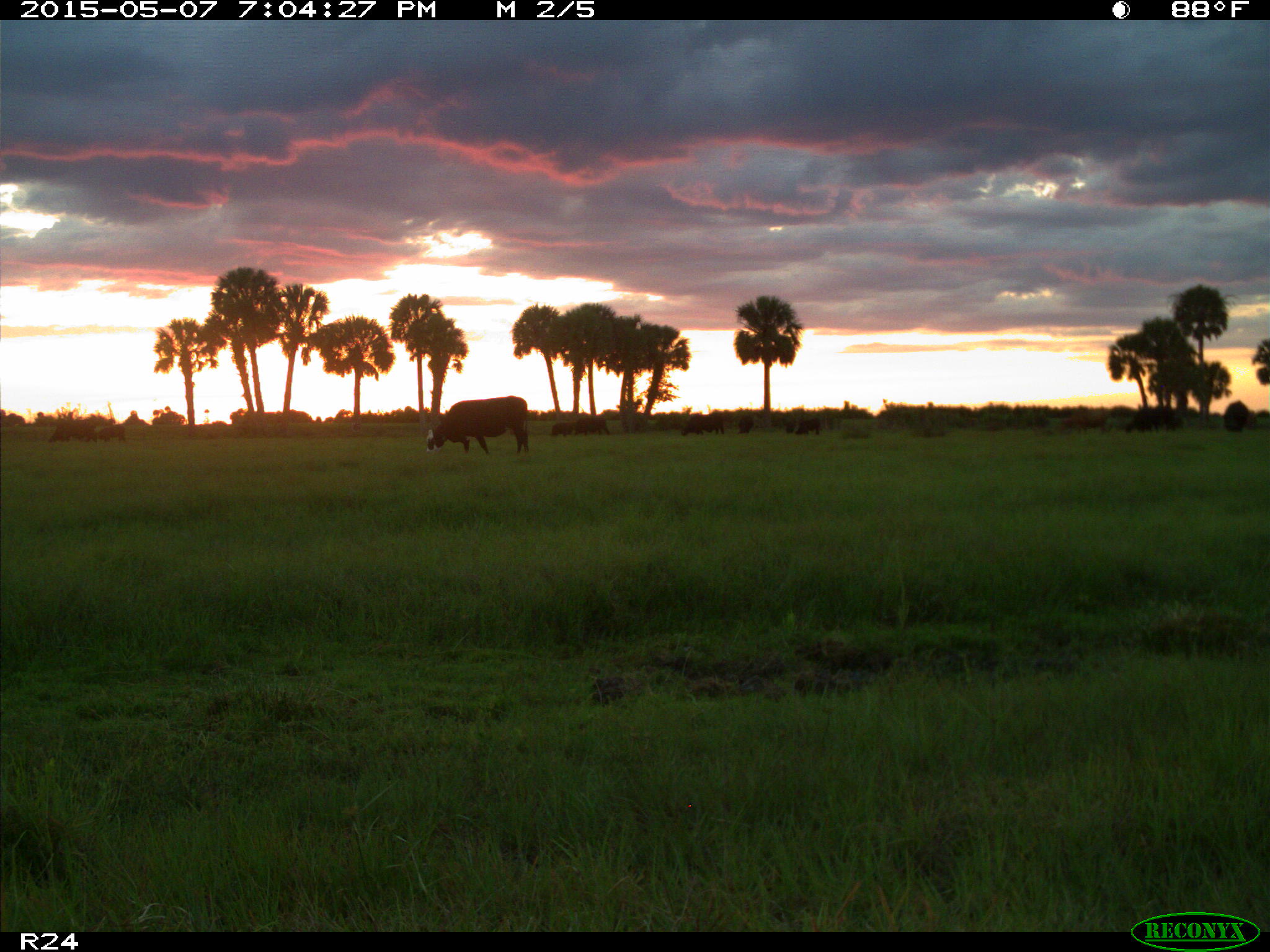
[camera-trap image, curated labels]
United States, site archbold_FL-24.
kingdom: Animalia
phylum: Chordata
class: Mammalia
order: Artiodactyla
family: Bovidae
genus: Bos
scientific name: Bos taurus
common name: domestic cow